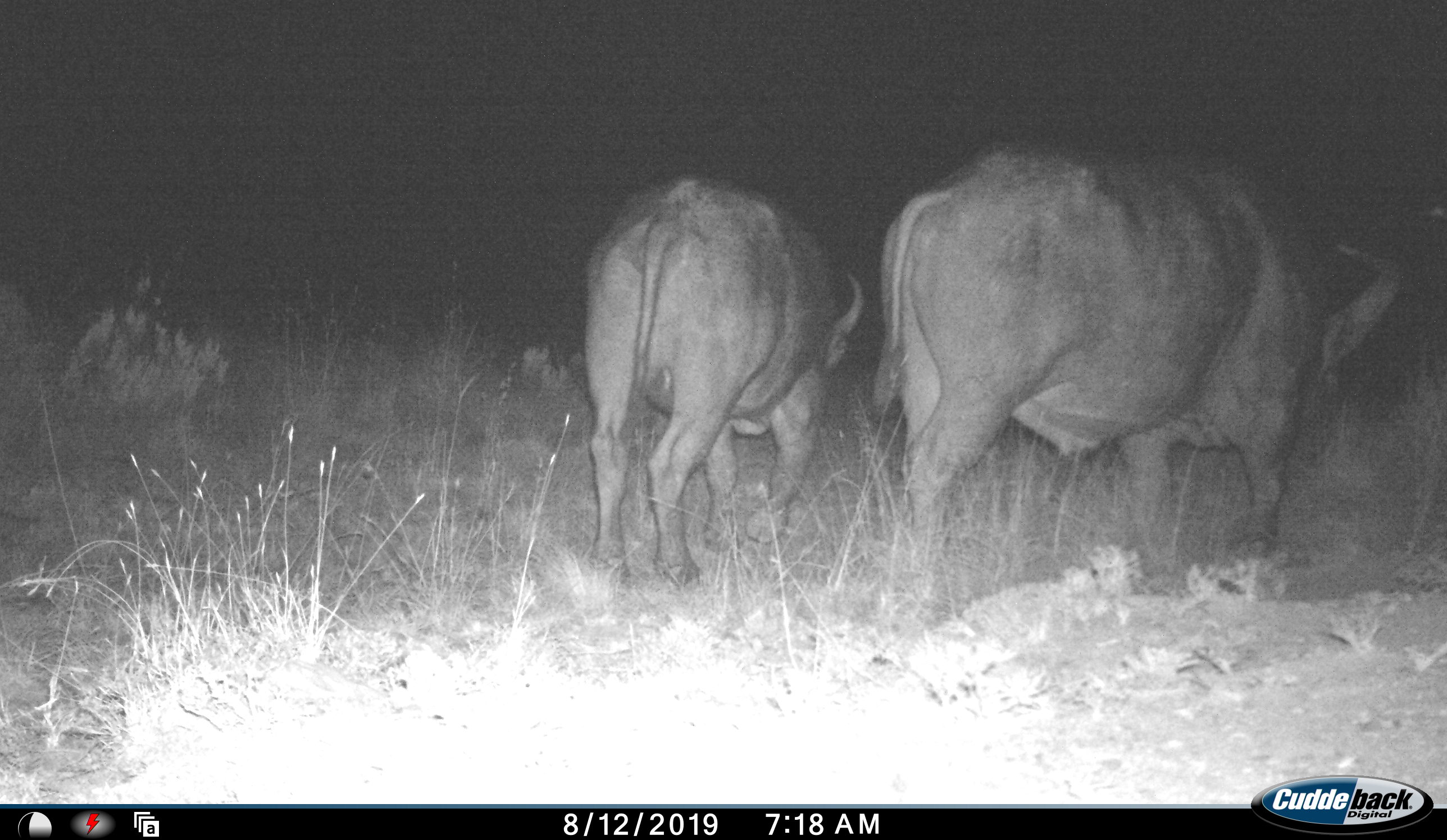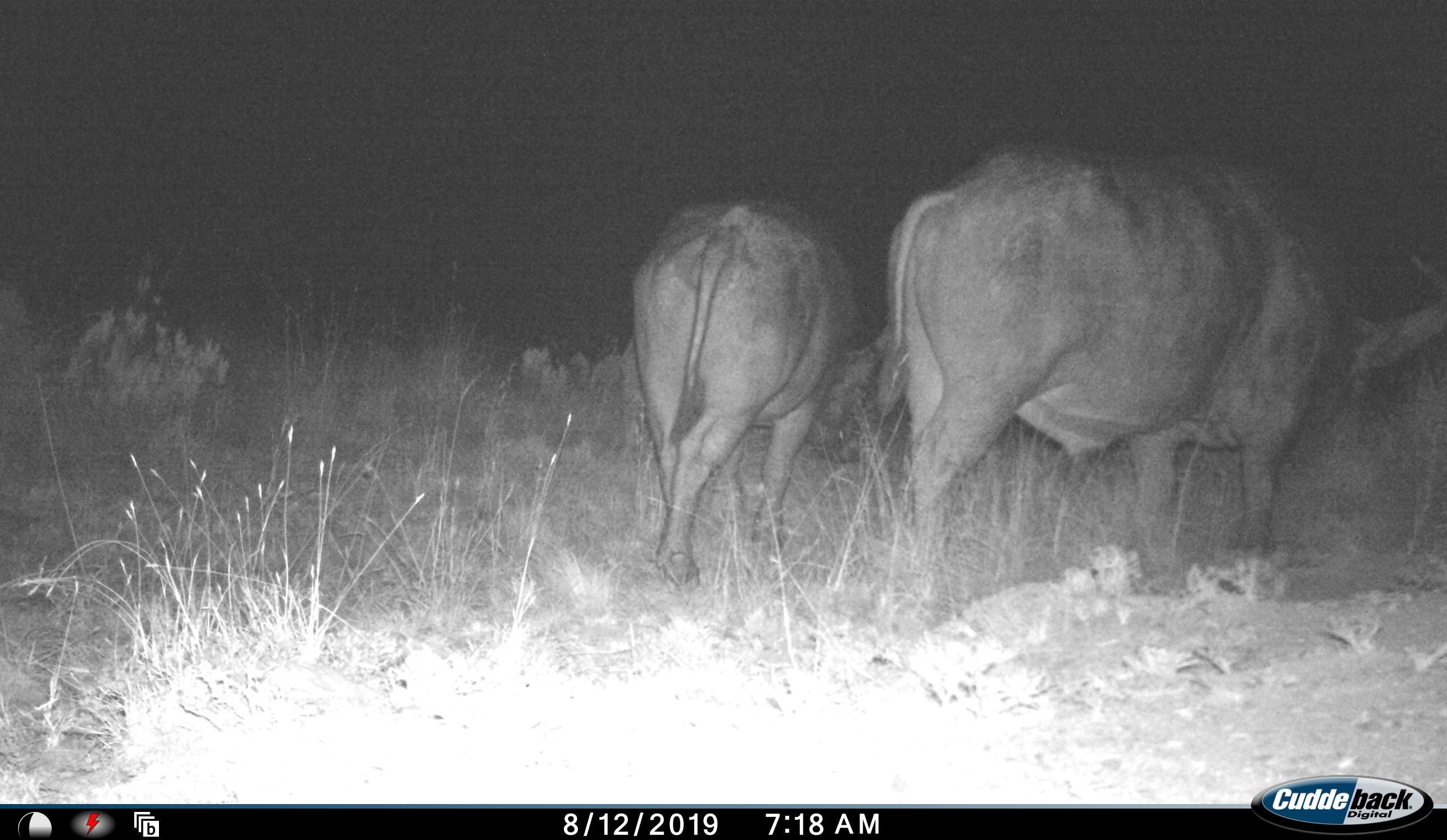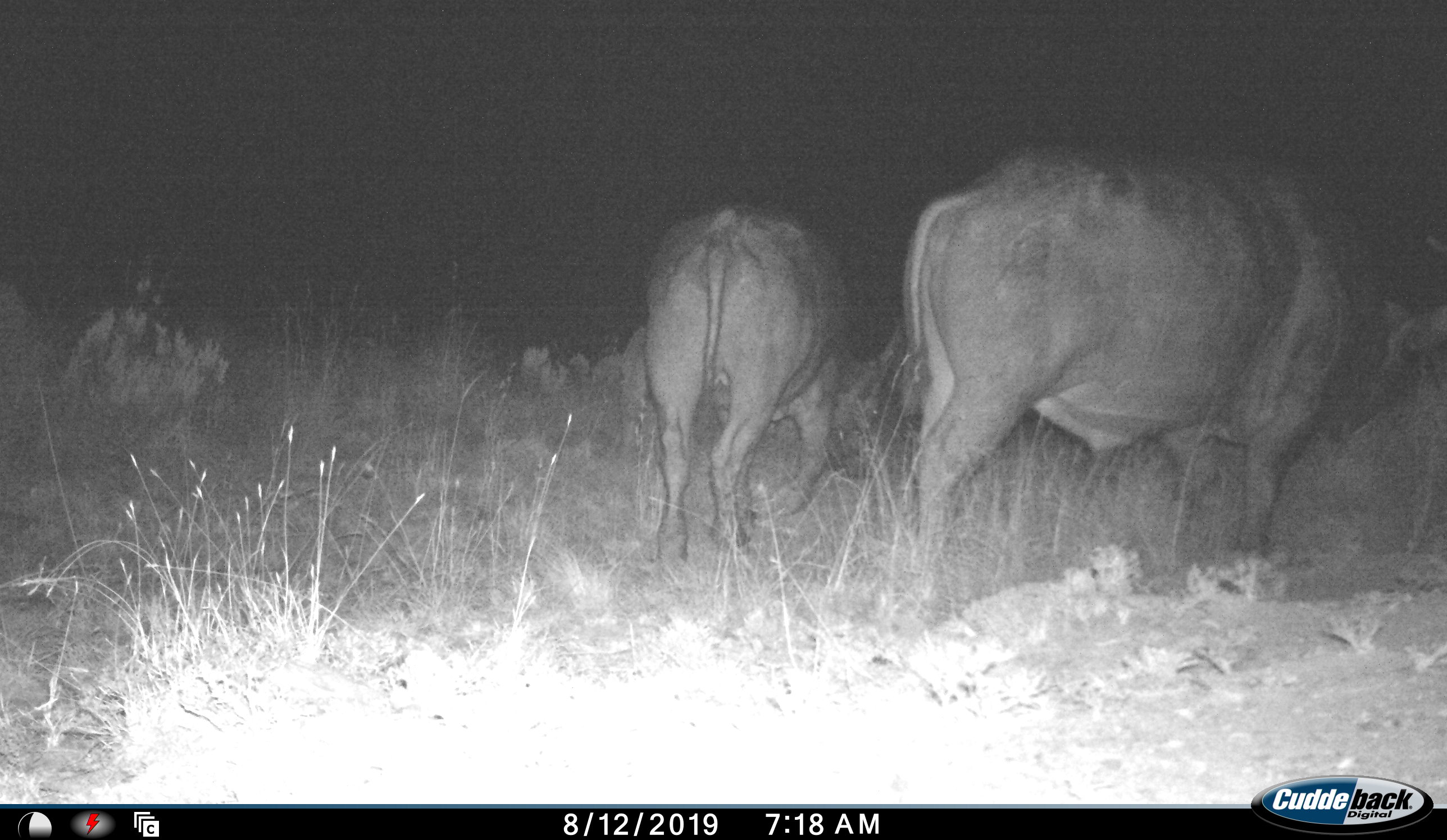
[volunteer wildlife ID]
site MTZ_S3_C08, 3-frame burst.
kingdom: Animalia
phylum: Chordata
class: Mammalia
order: Artiodactyla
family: Bovidae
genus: Syncerus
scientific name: Syncerus caffer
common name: african buffalo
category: buffalo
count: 2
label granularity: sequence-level